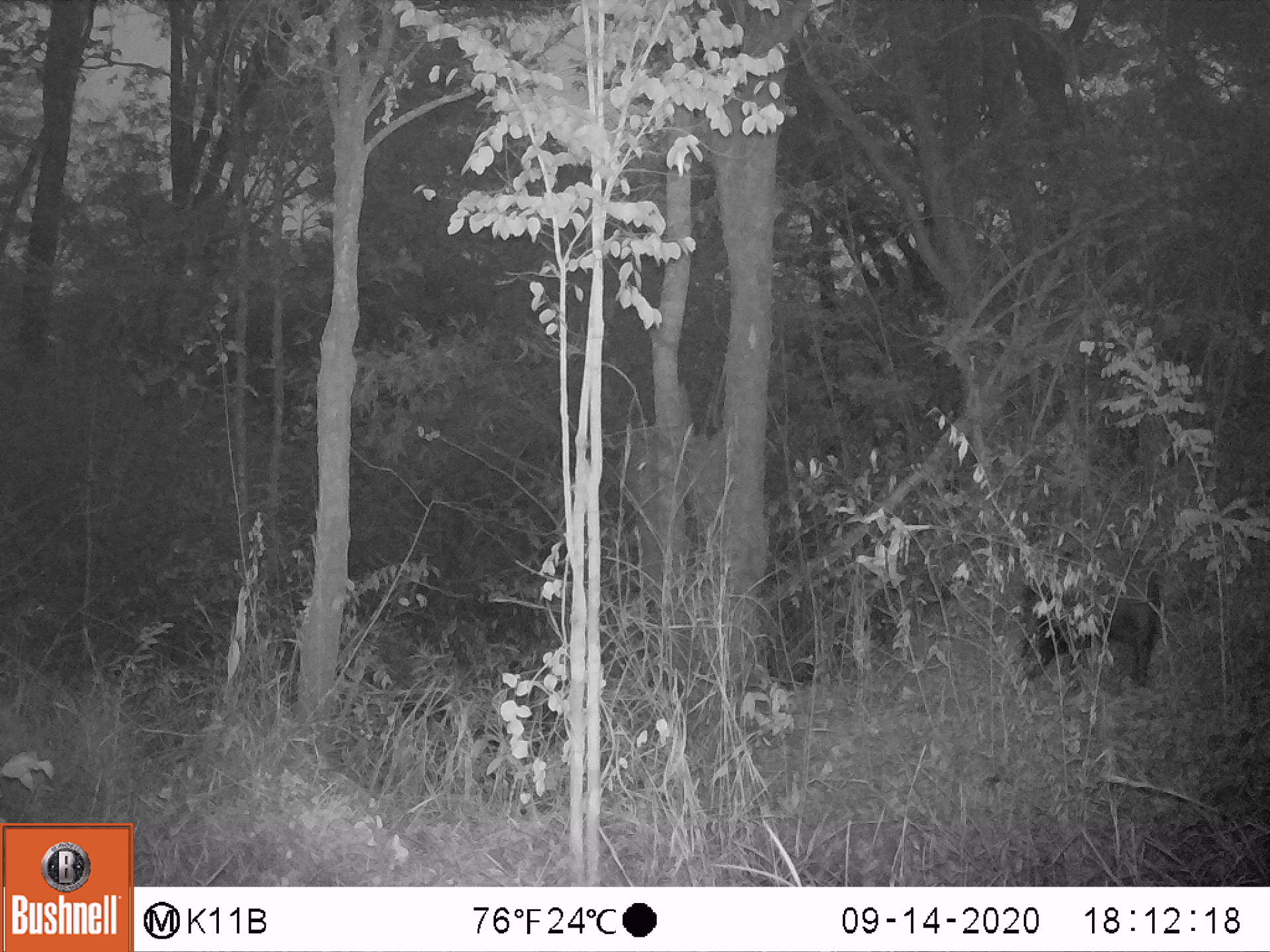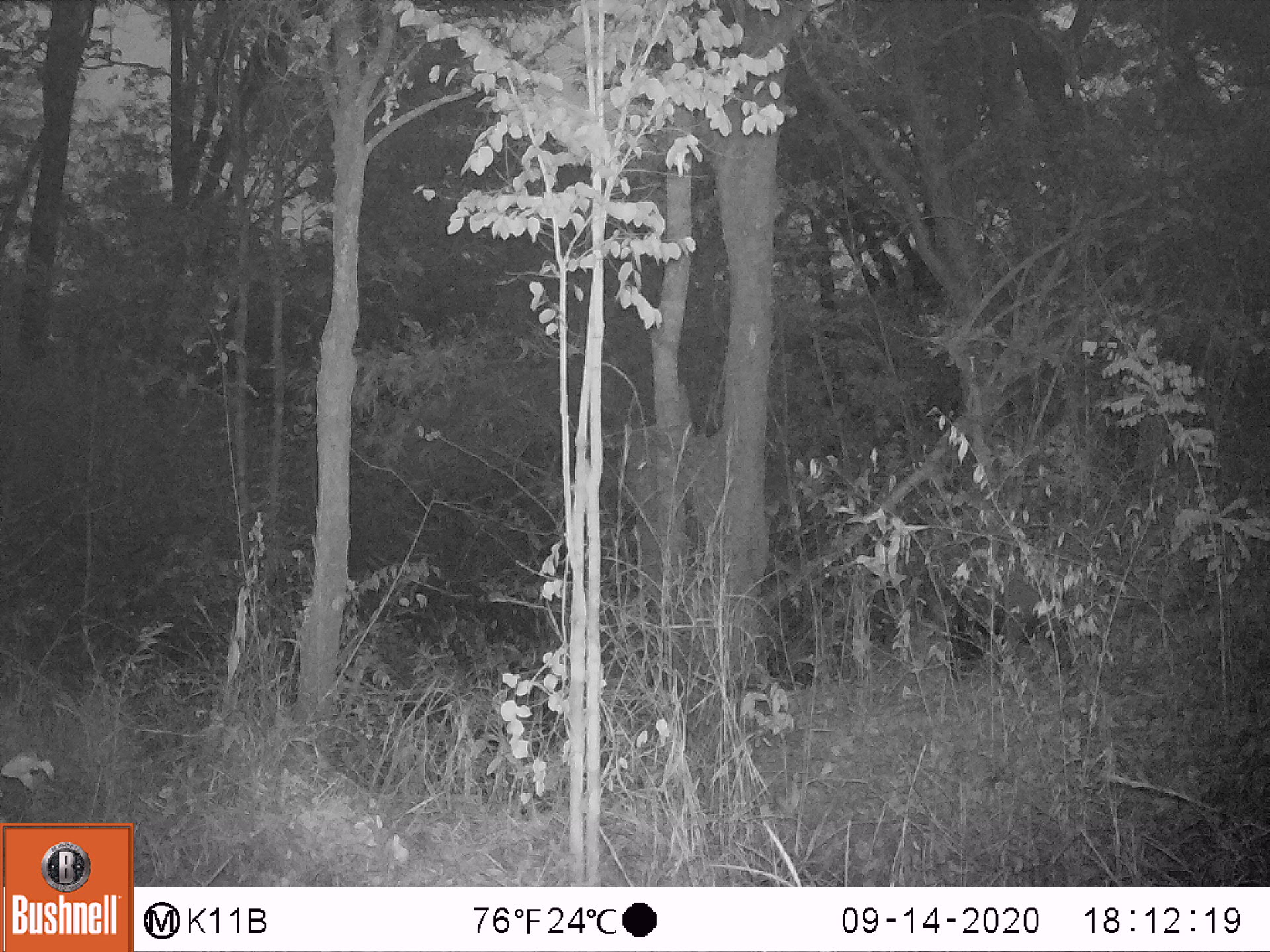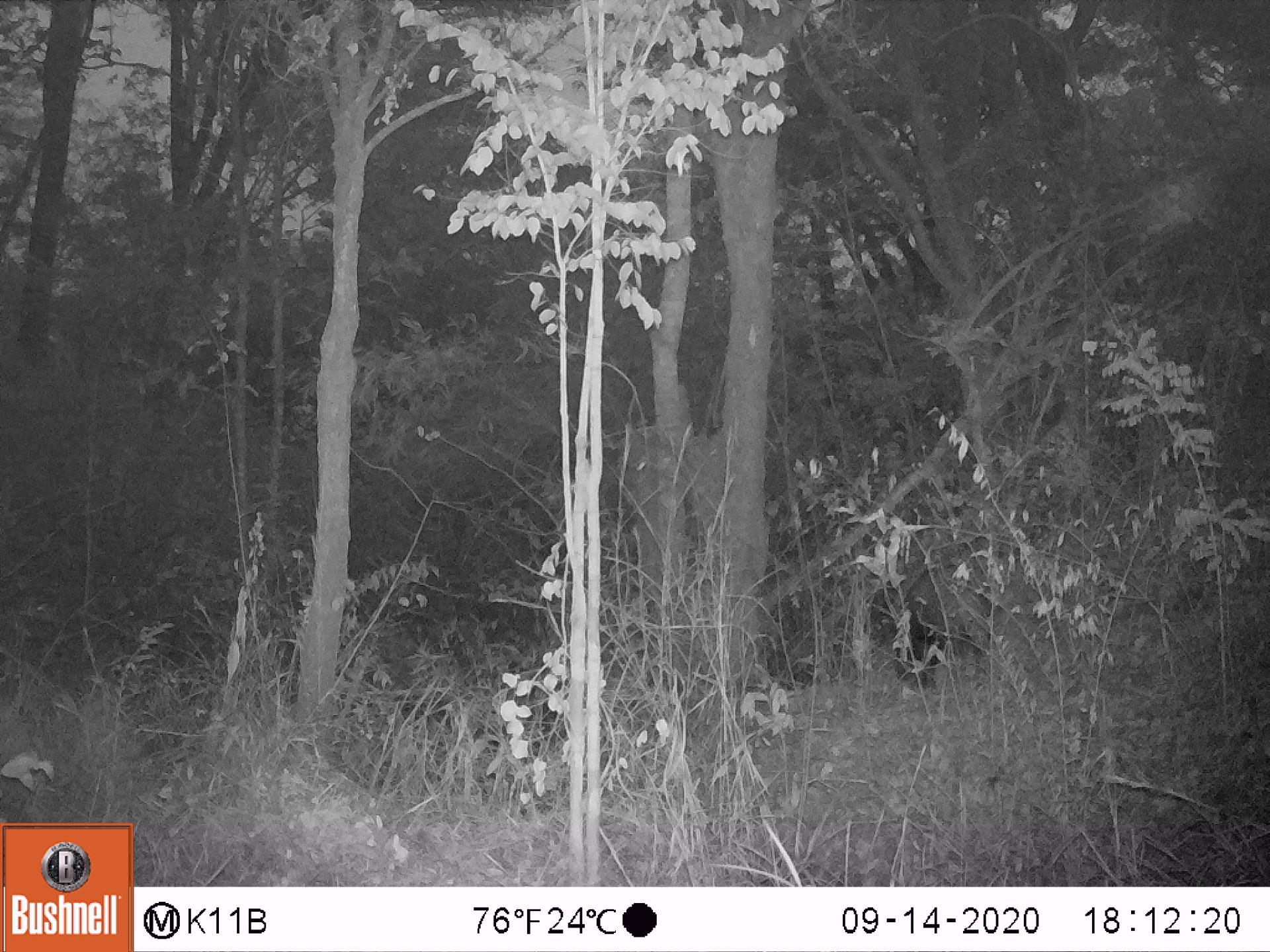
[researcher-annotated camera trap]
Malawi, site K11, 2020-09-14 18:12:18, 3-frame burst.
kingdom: Animalia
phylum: Chordata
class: Mammalia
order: Artiodactyla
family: Suidae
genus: Potamochoerus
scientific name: Potamochoerus larvatus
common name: bushpig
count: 1